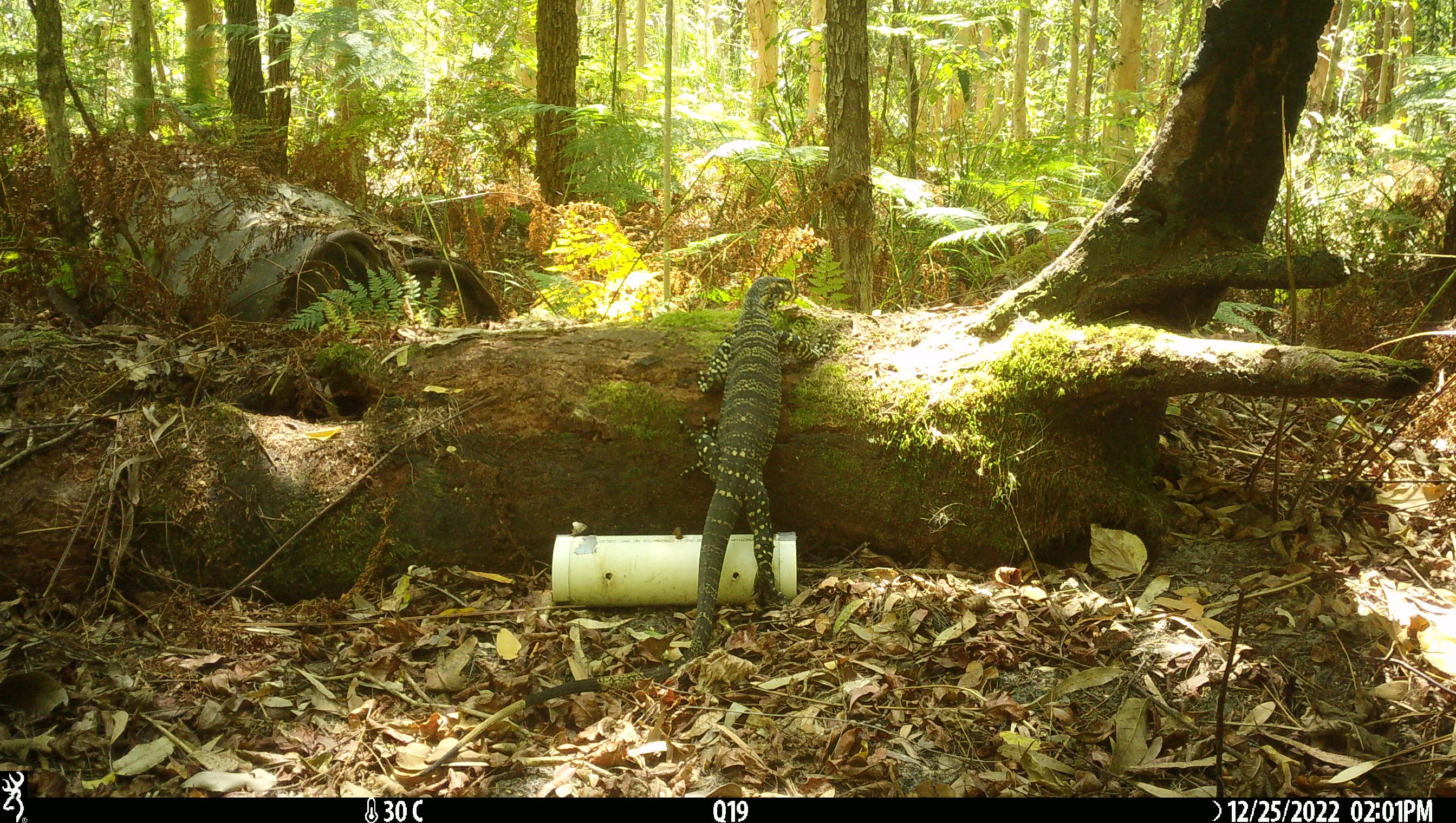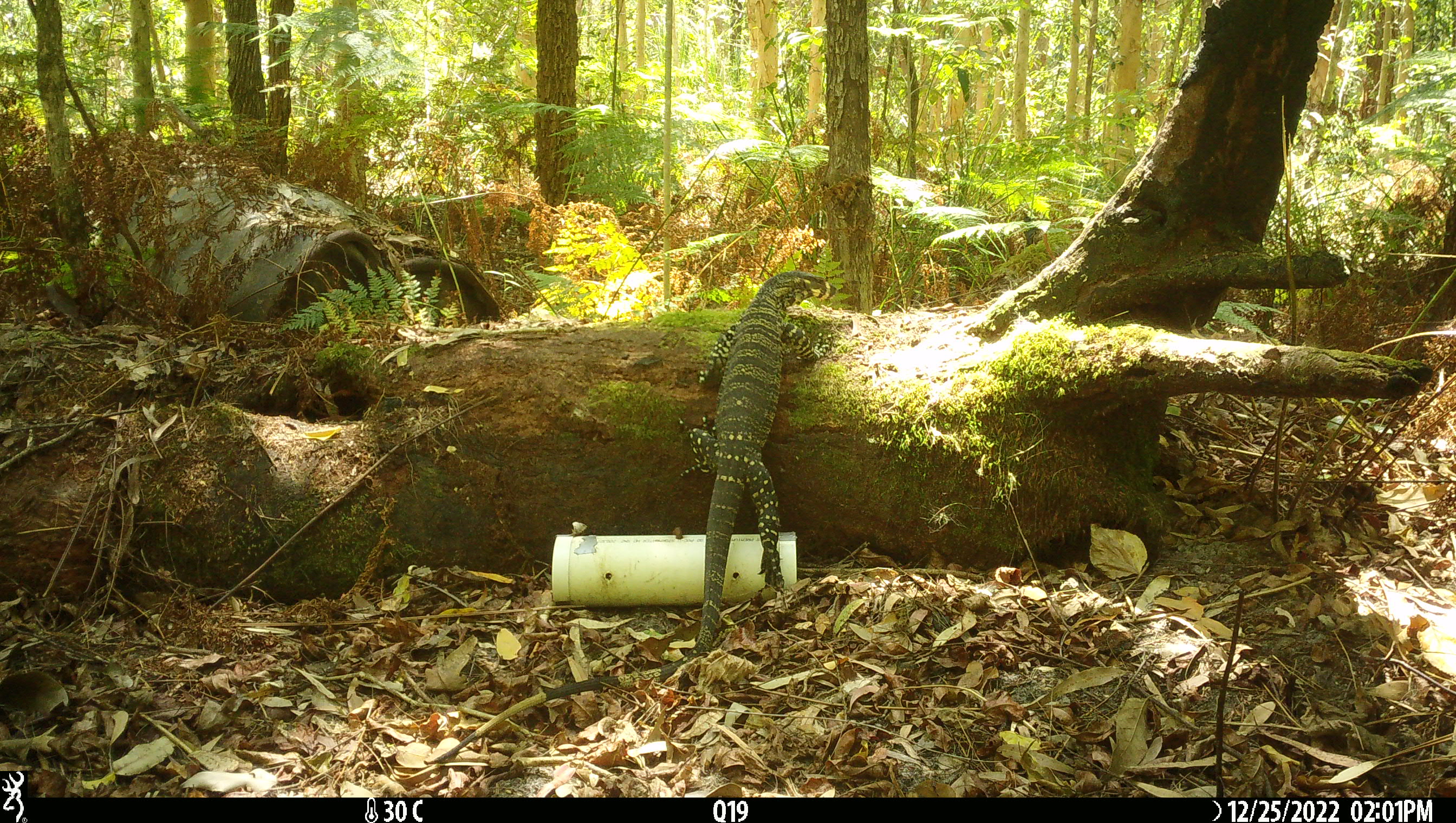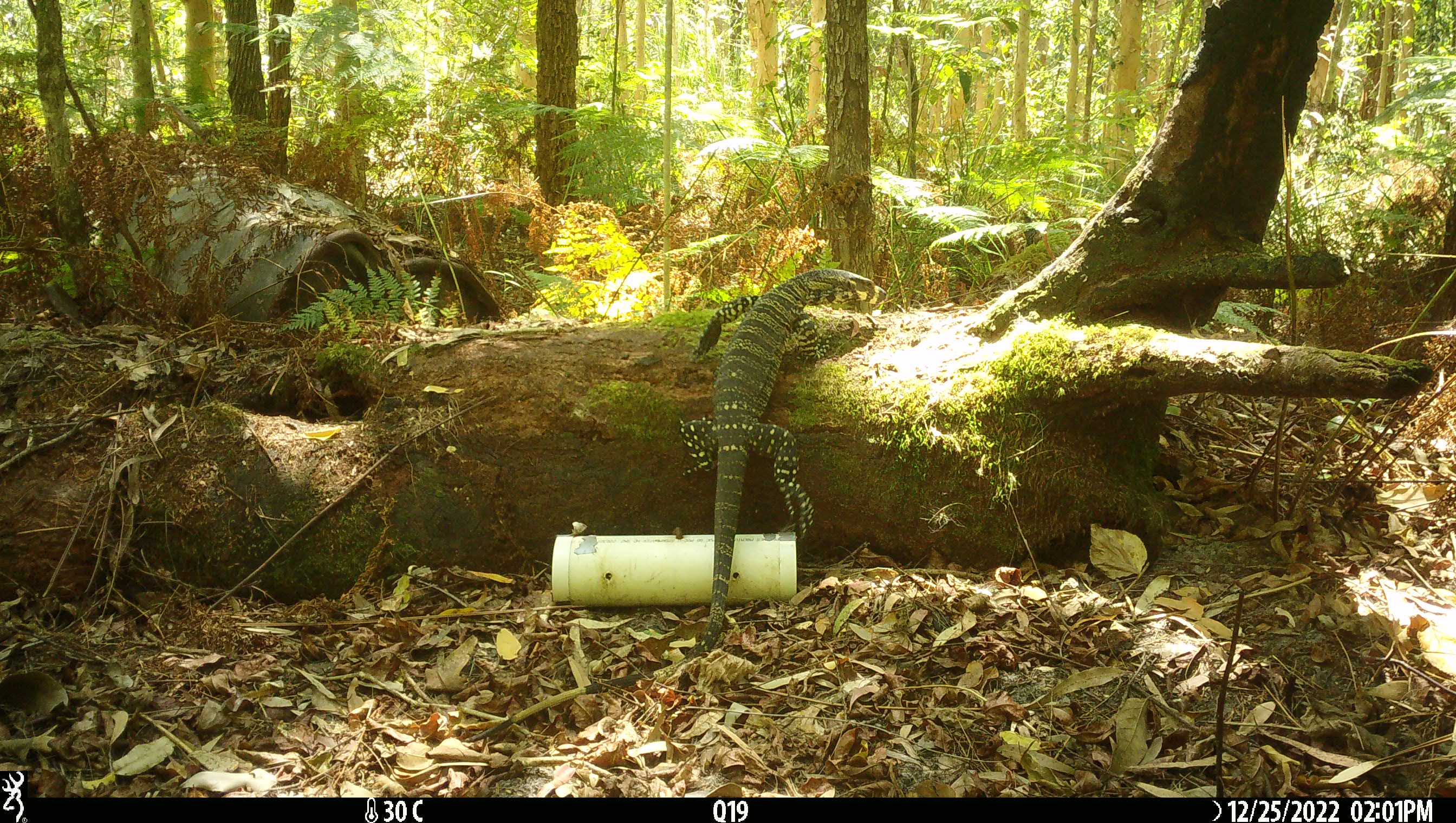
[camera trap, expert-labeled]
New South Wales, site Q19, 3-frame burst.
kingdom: Animalia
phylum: Chordata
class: Reptilia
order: Squamata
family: Varanidae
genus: Varanus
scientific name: Varanus varius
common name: lace monitor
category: goanna